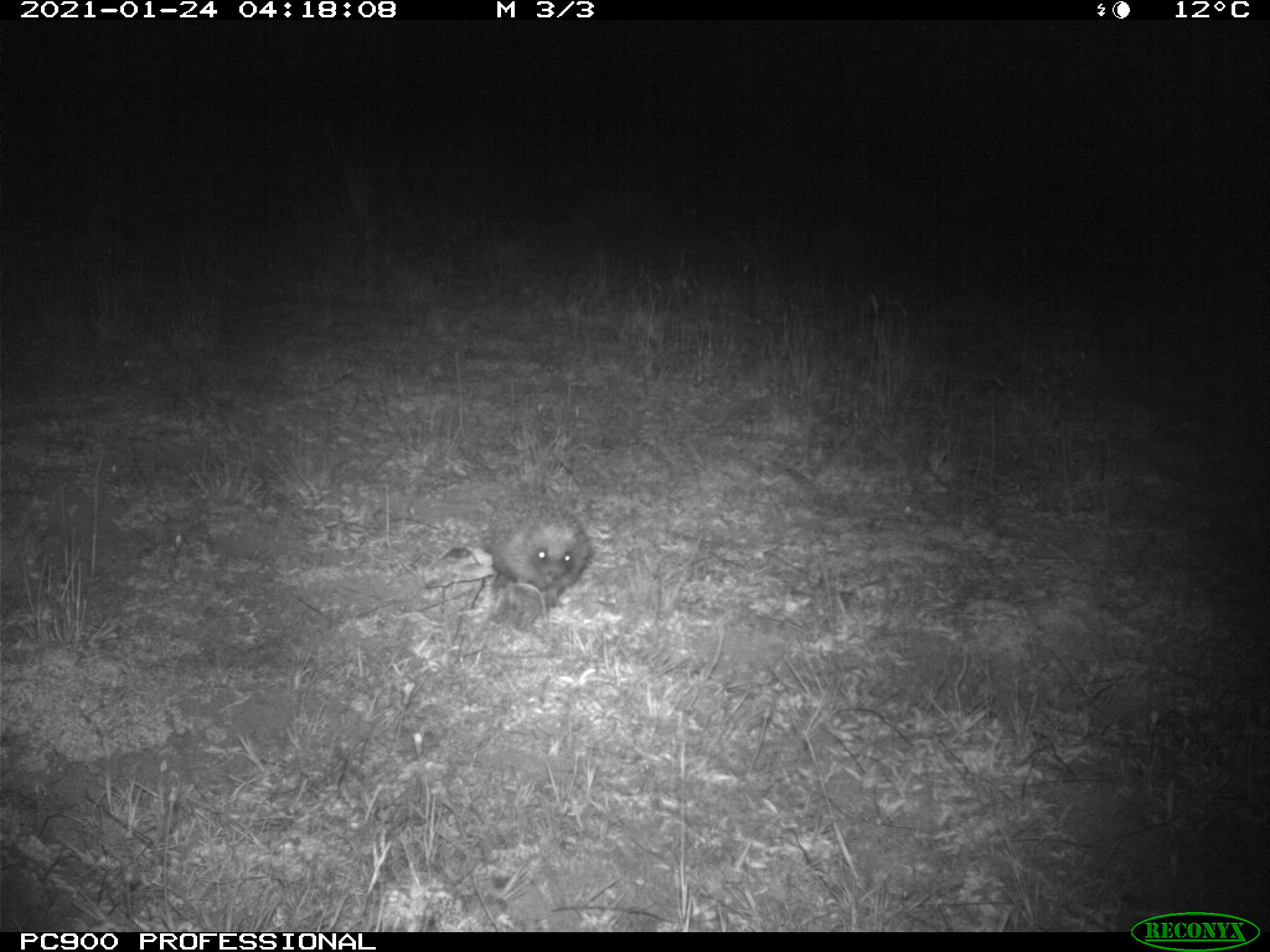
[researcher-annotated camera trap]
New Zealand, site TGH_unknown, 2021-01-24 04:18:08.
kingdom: Animalia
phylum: Chordata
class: Mammalia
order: Eulipotyphla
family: Erinaceidae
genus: Erinaceus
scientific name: Erinaceus europaeus europaeus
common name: european hedgehog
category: hedgehog